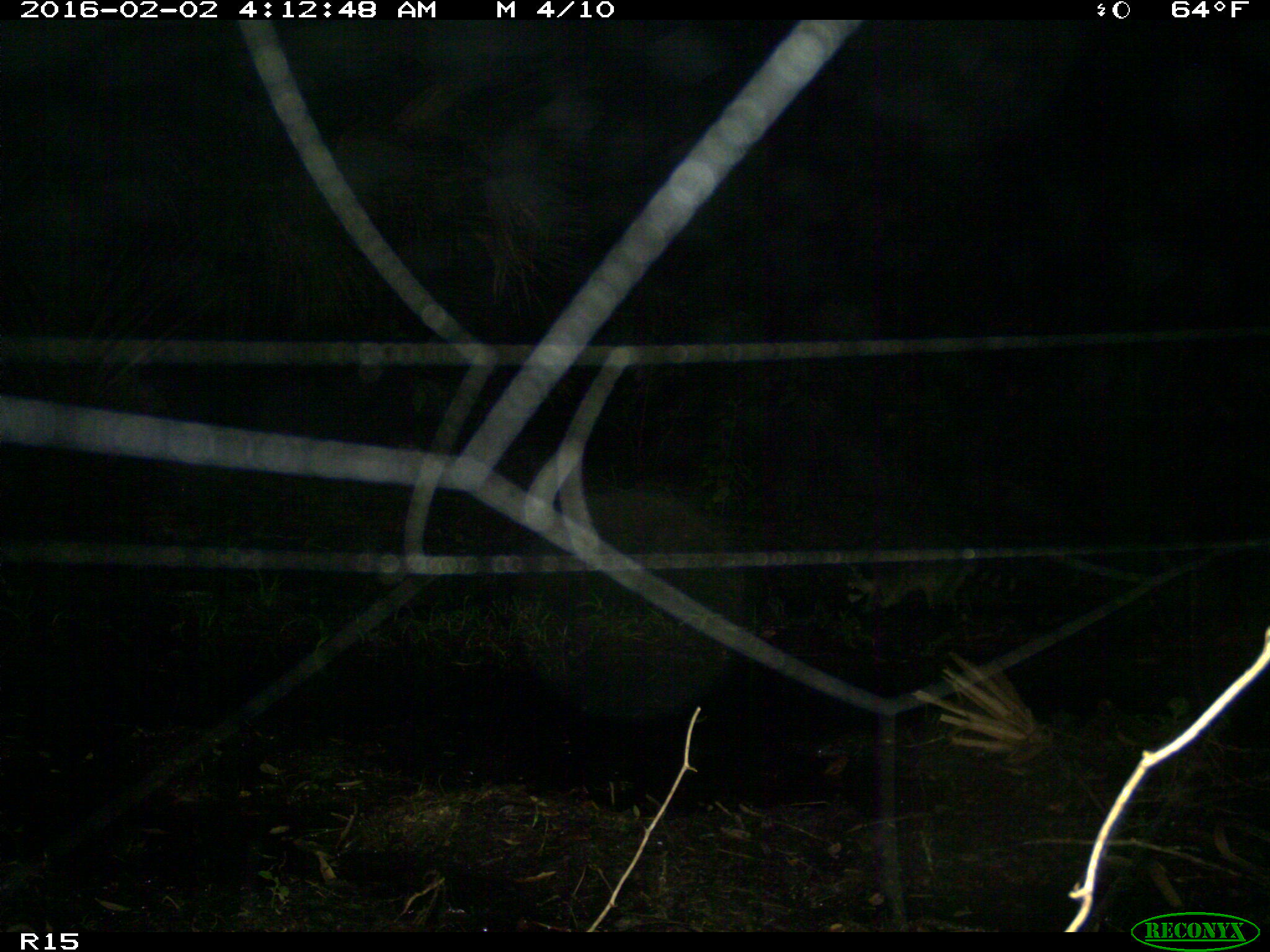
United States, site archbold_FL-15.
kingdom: Animalia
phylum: Chordata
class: Mammalia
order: Carnivora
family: Procyonidae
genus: Procyon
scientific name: Procyon lotor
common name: common raccoon